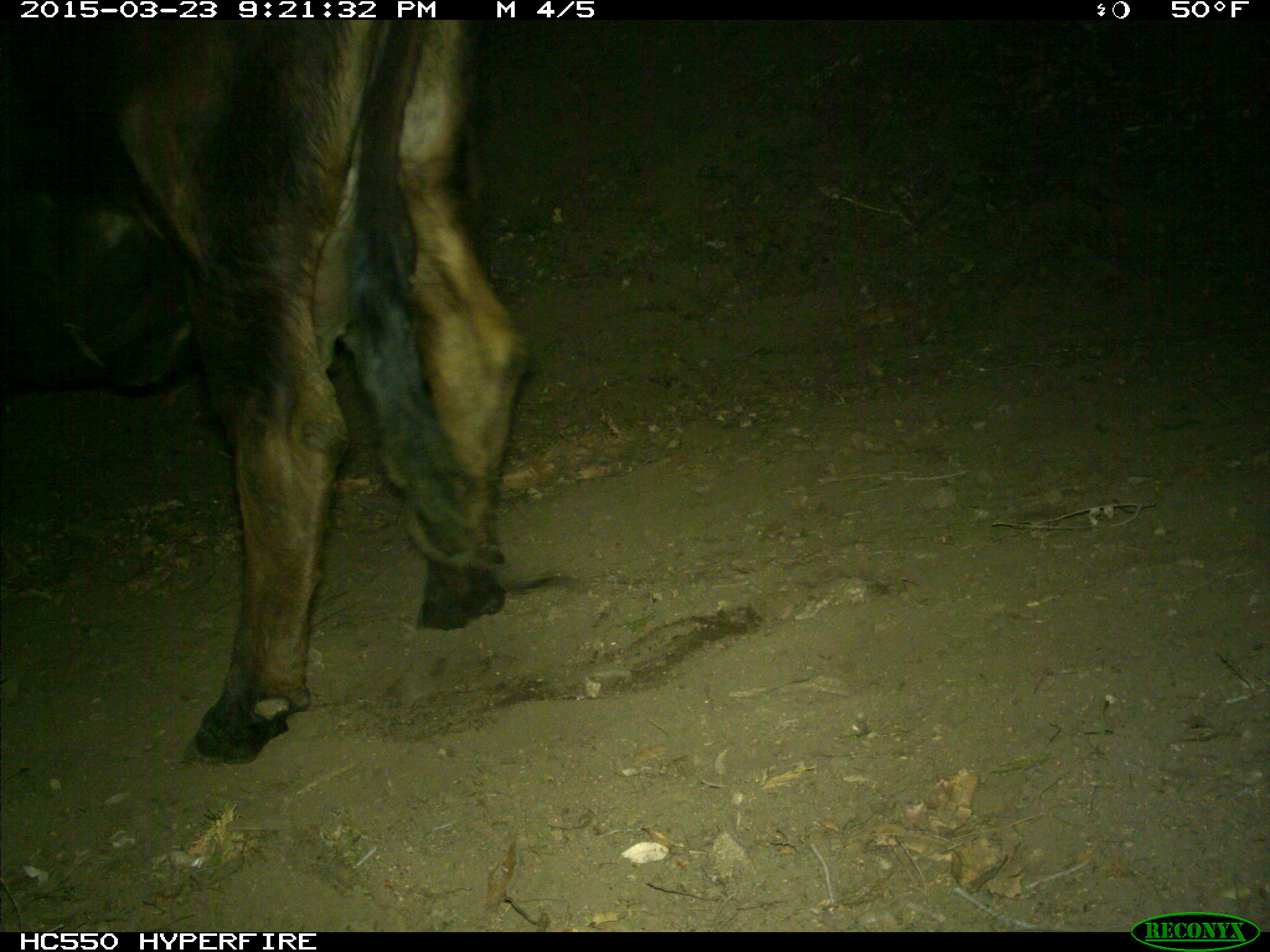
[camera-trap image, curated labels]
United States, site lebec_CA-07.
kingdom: Animalia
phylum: Chordata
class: Mammalia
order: Artiodactyla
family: Bovidae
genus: Bos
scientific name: Bos taurus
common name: domestic cow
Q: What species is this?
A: Bos taurus (domestic cow).